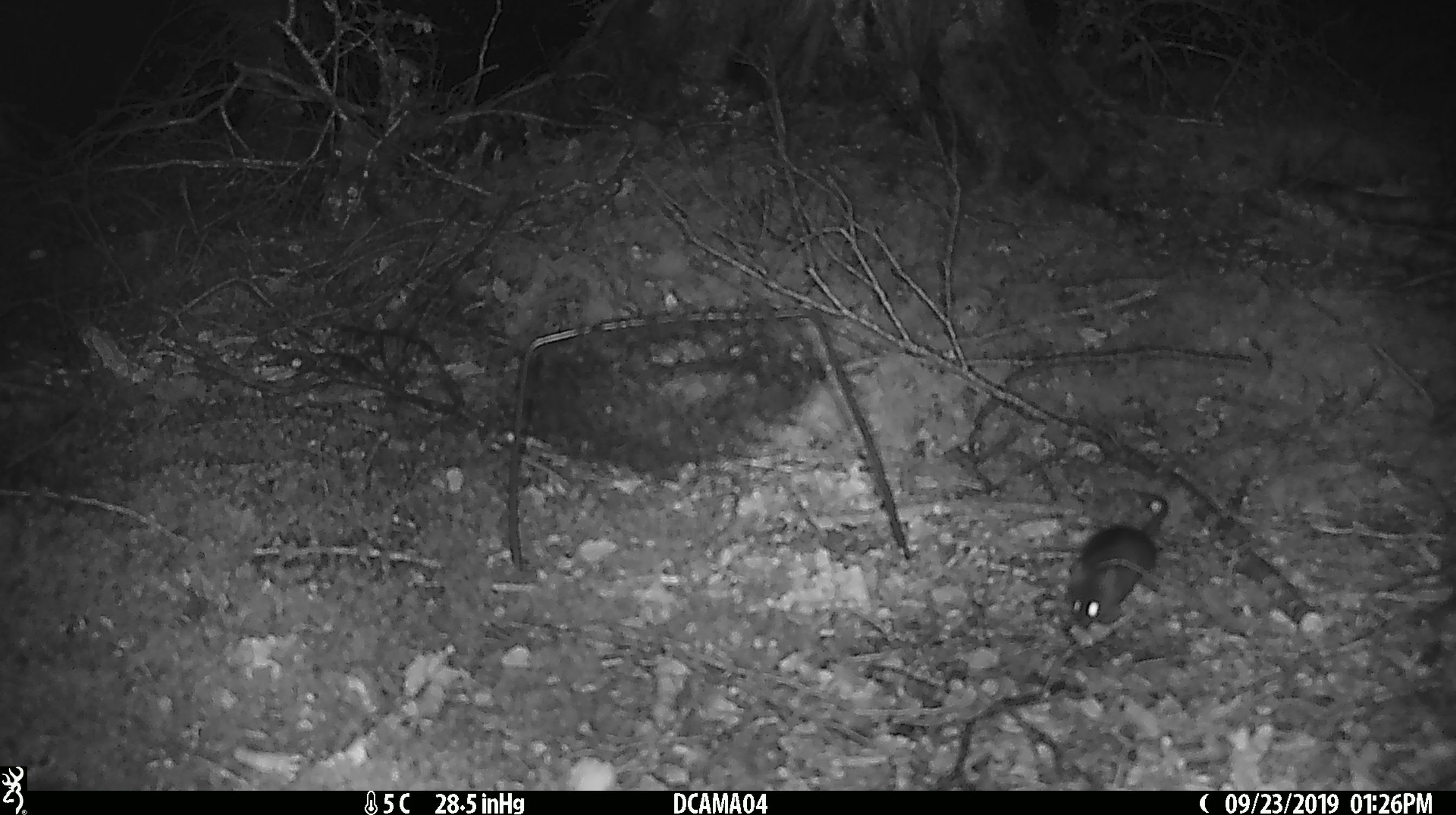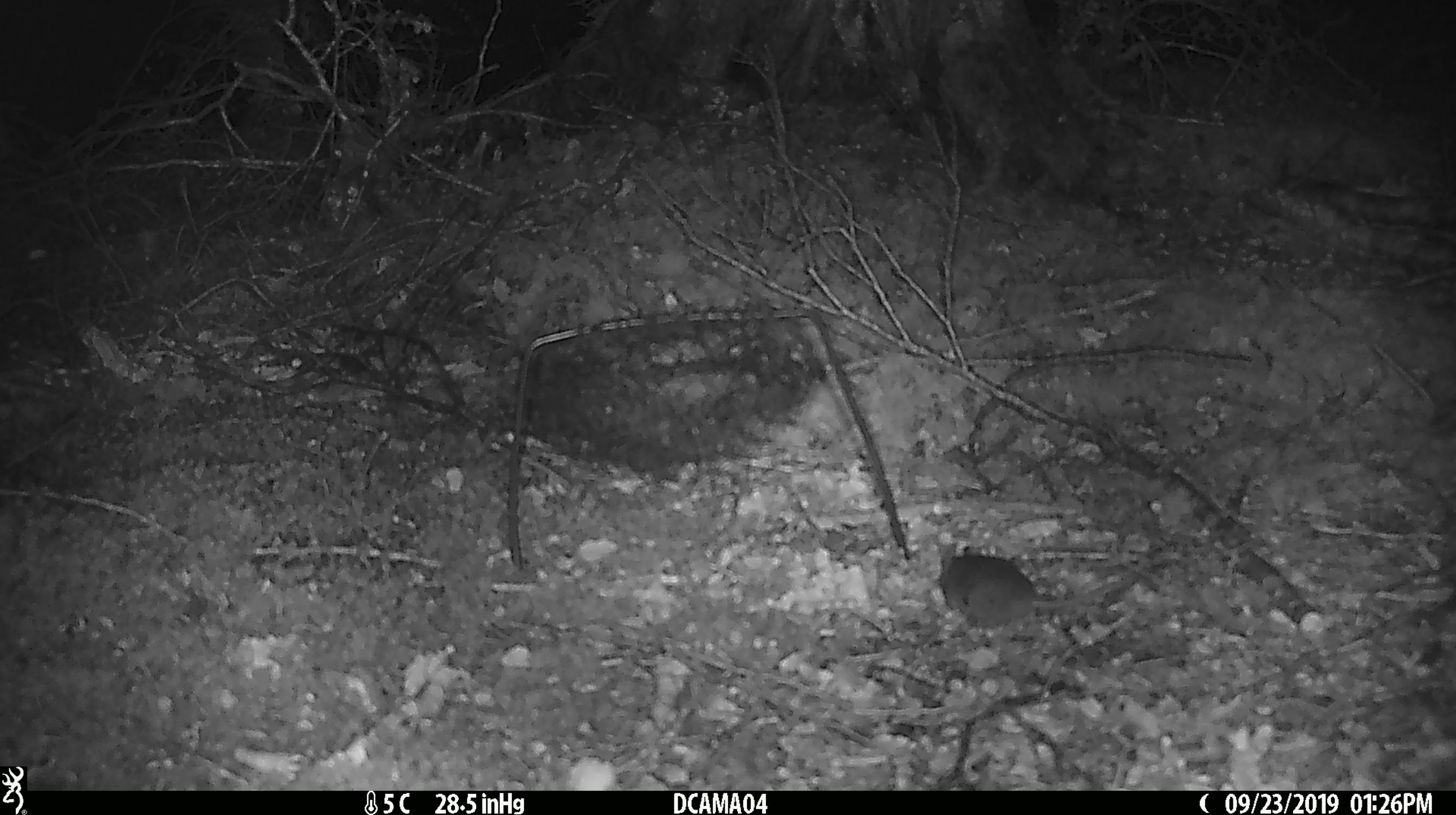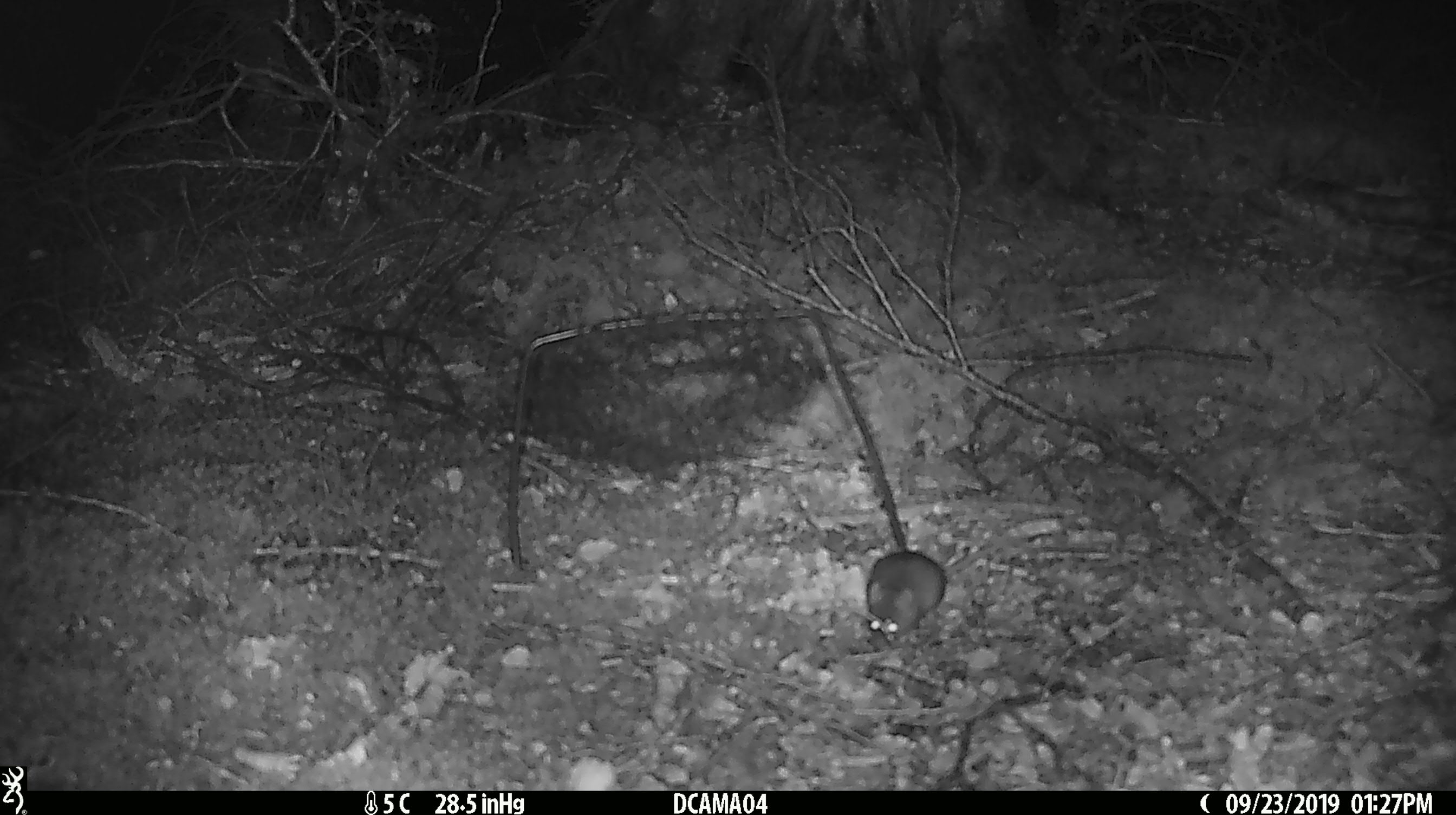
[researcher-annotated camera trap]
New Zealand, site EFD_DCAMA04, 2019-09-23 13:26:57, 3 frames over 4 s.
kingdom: Animalia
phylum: Chordata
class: Mammalia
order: Rodentia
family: Muridae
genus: Mus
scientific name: Mus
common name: mouse